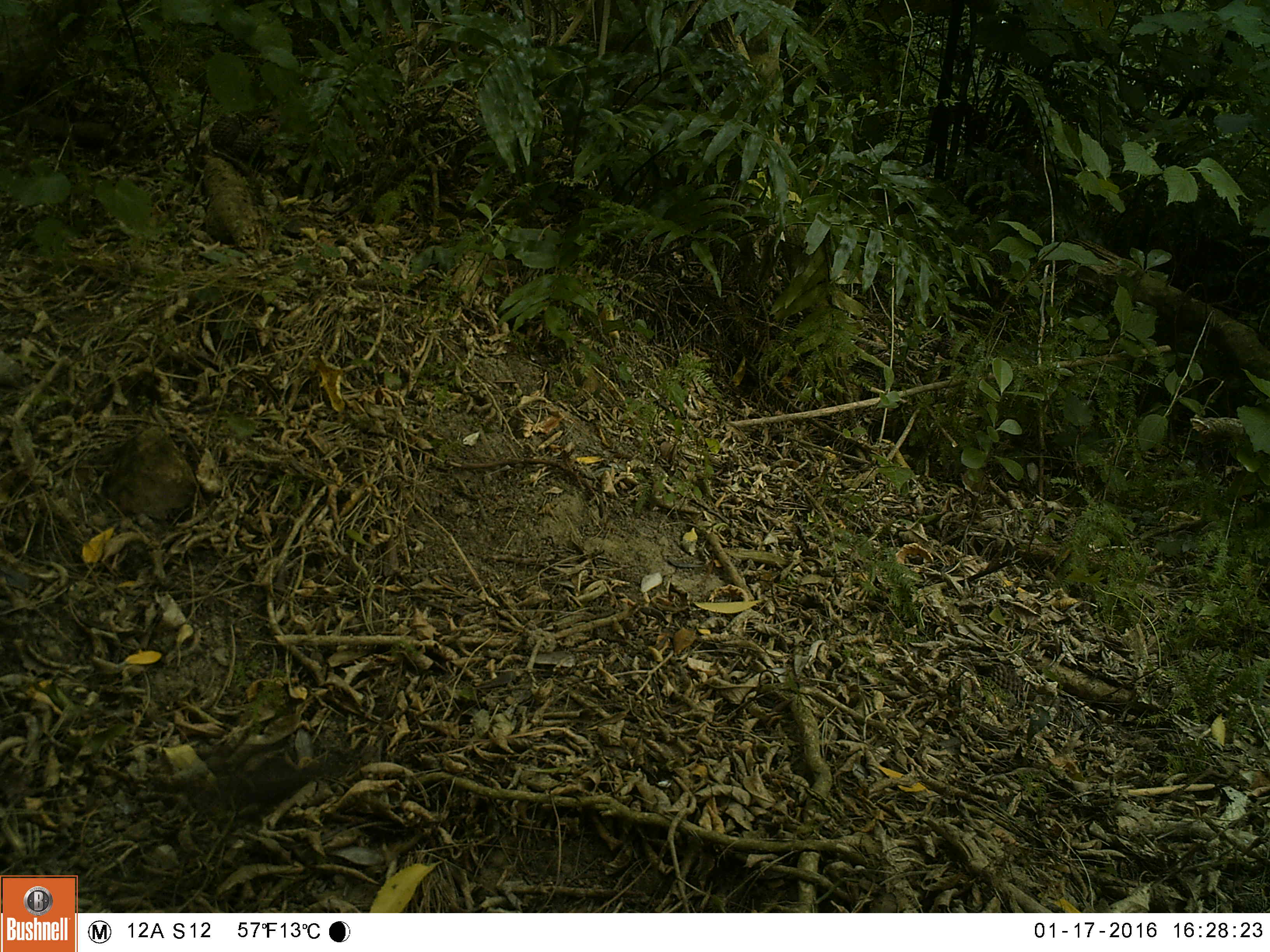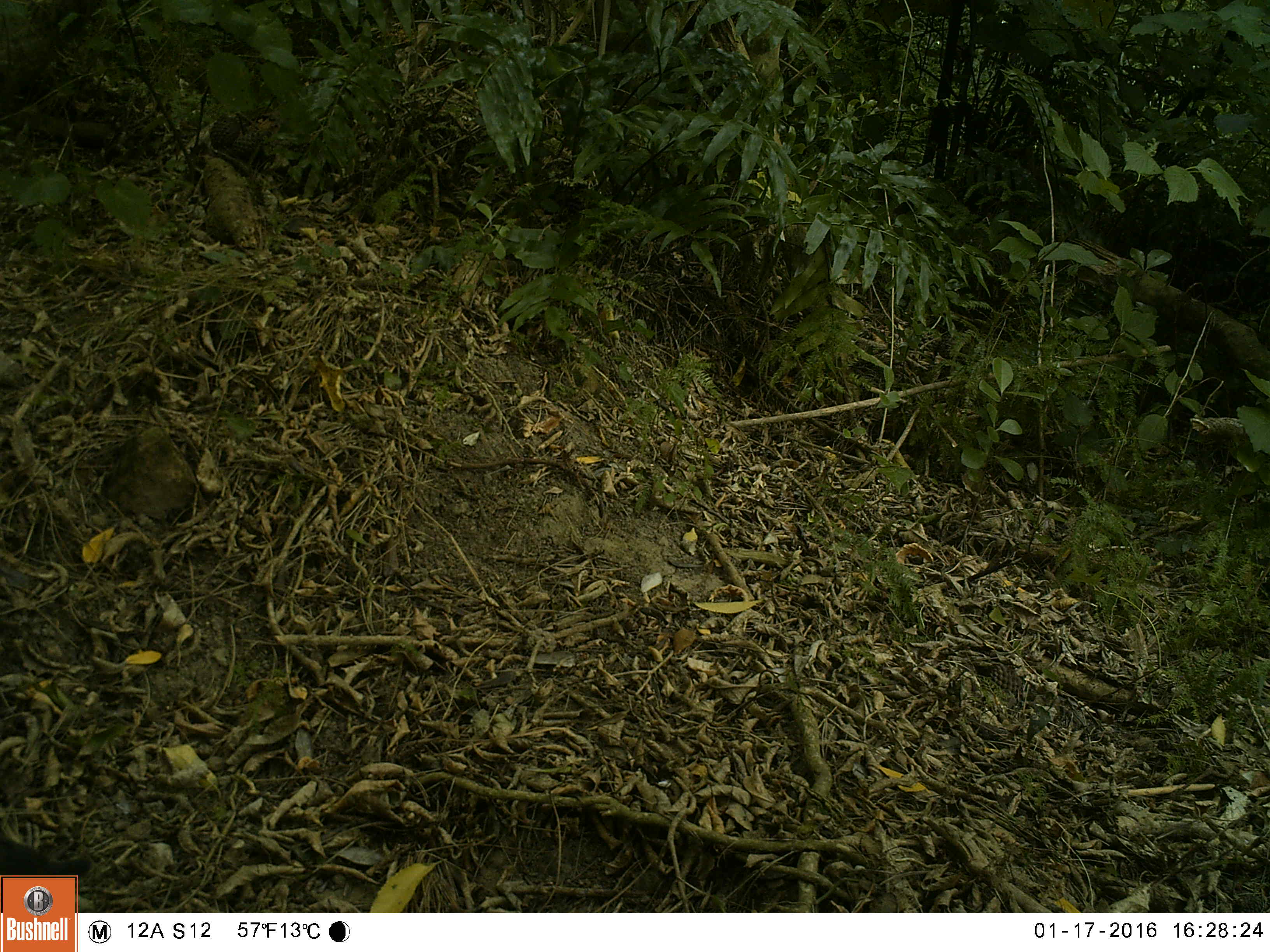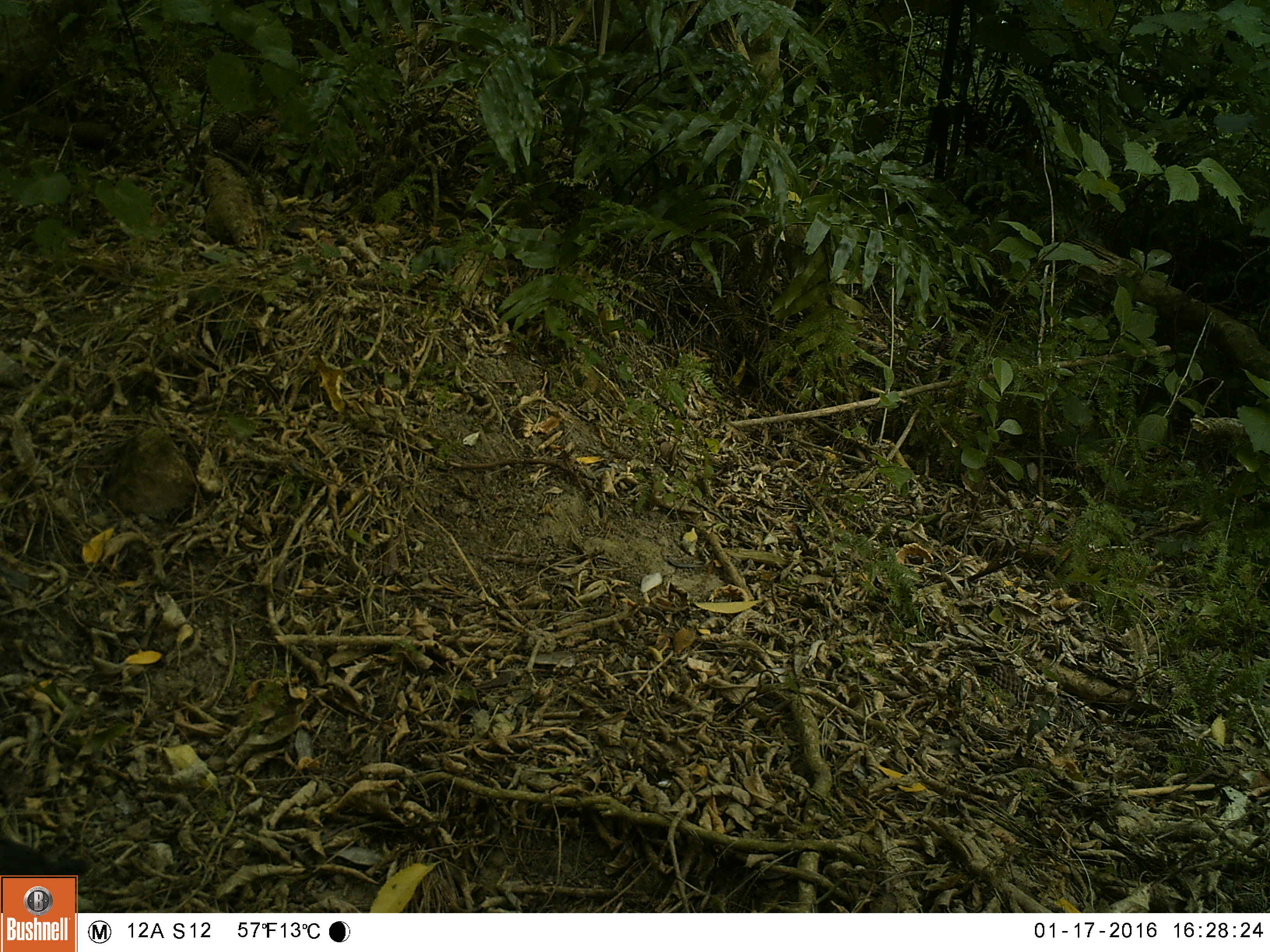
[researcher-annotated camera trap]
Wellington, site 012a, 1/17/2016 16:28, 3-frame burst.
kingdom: Animalia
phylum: Chordata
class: Aves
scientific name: Aves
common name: bird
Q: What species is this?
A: Bird (Aves).